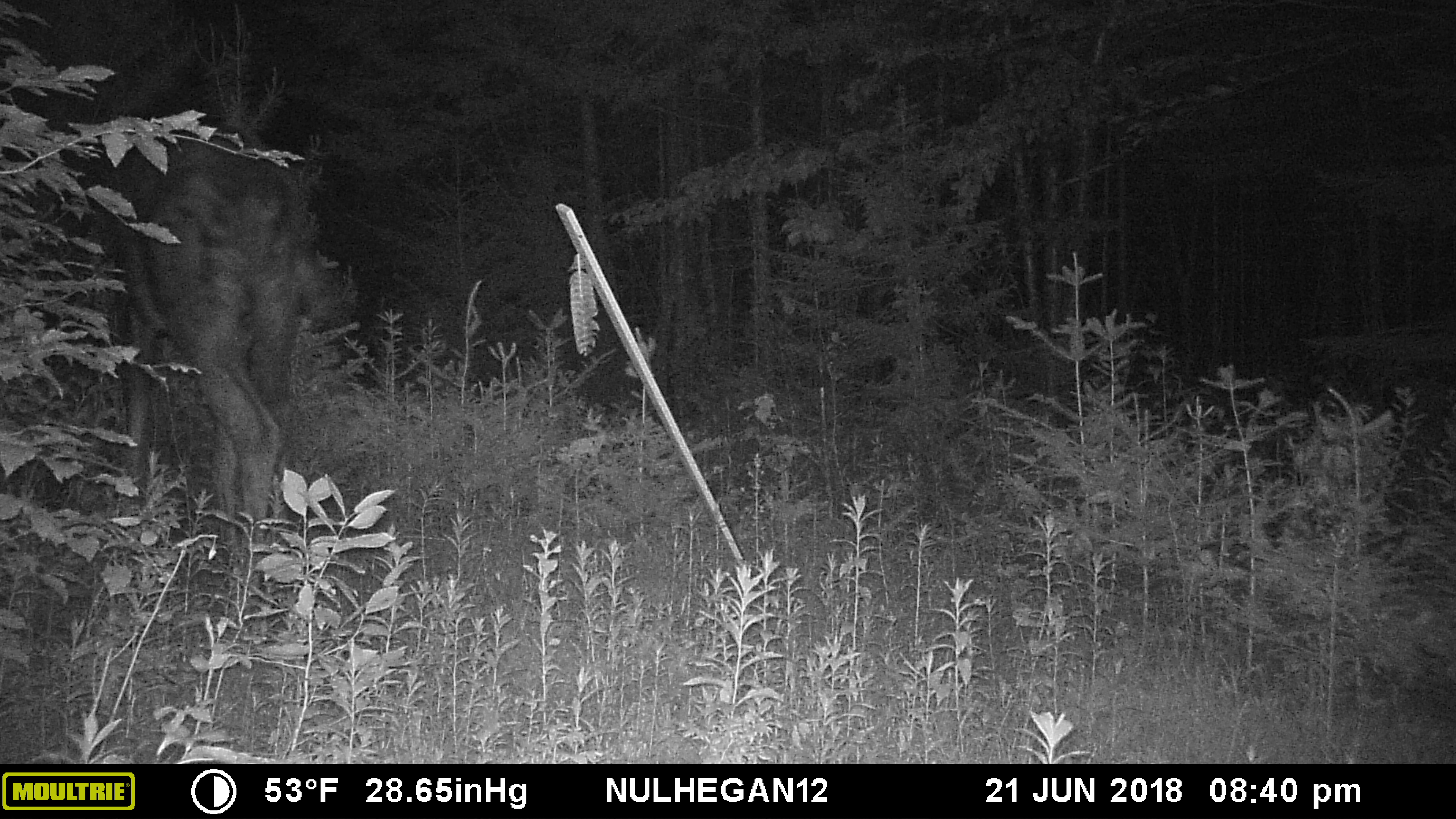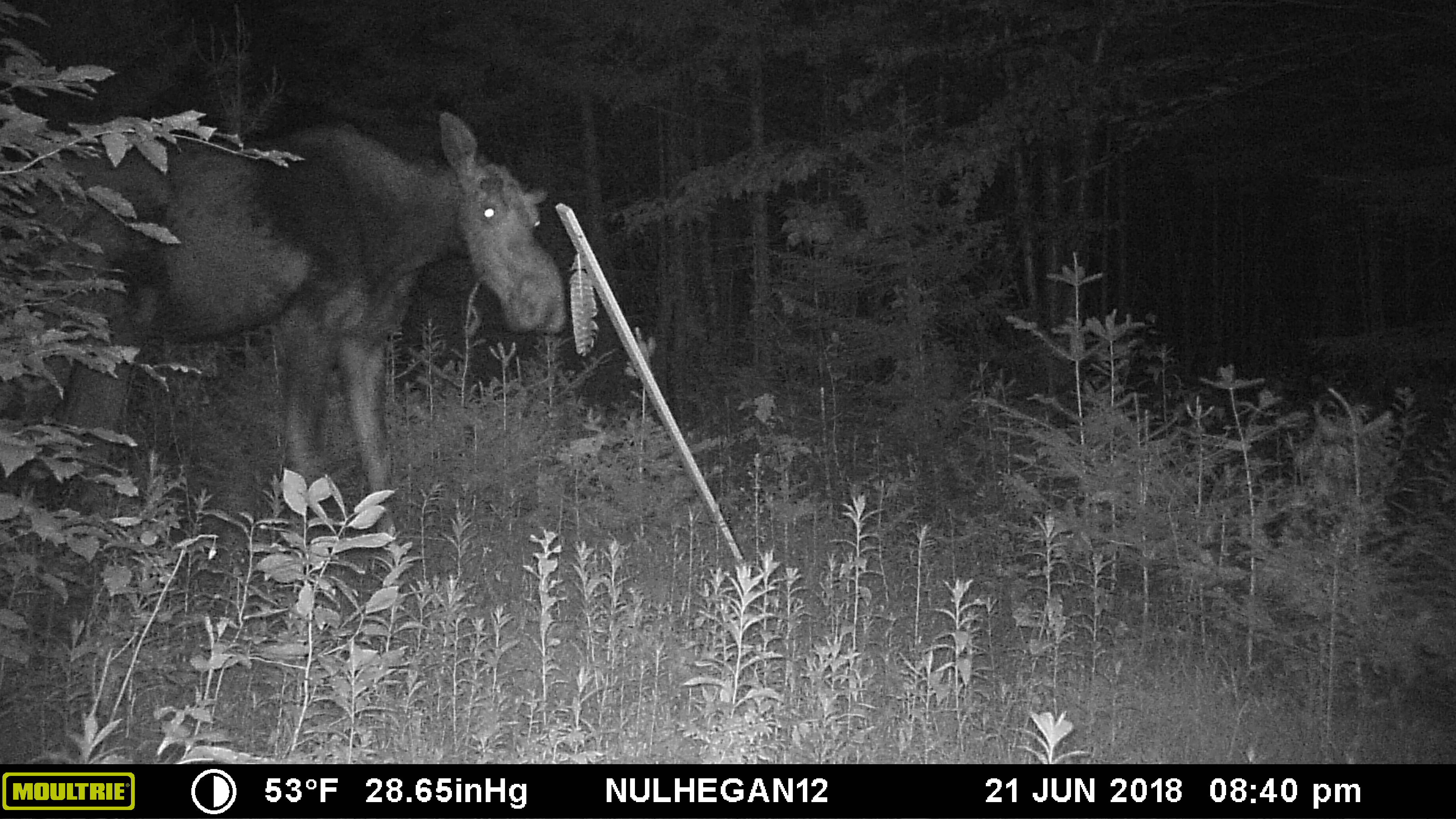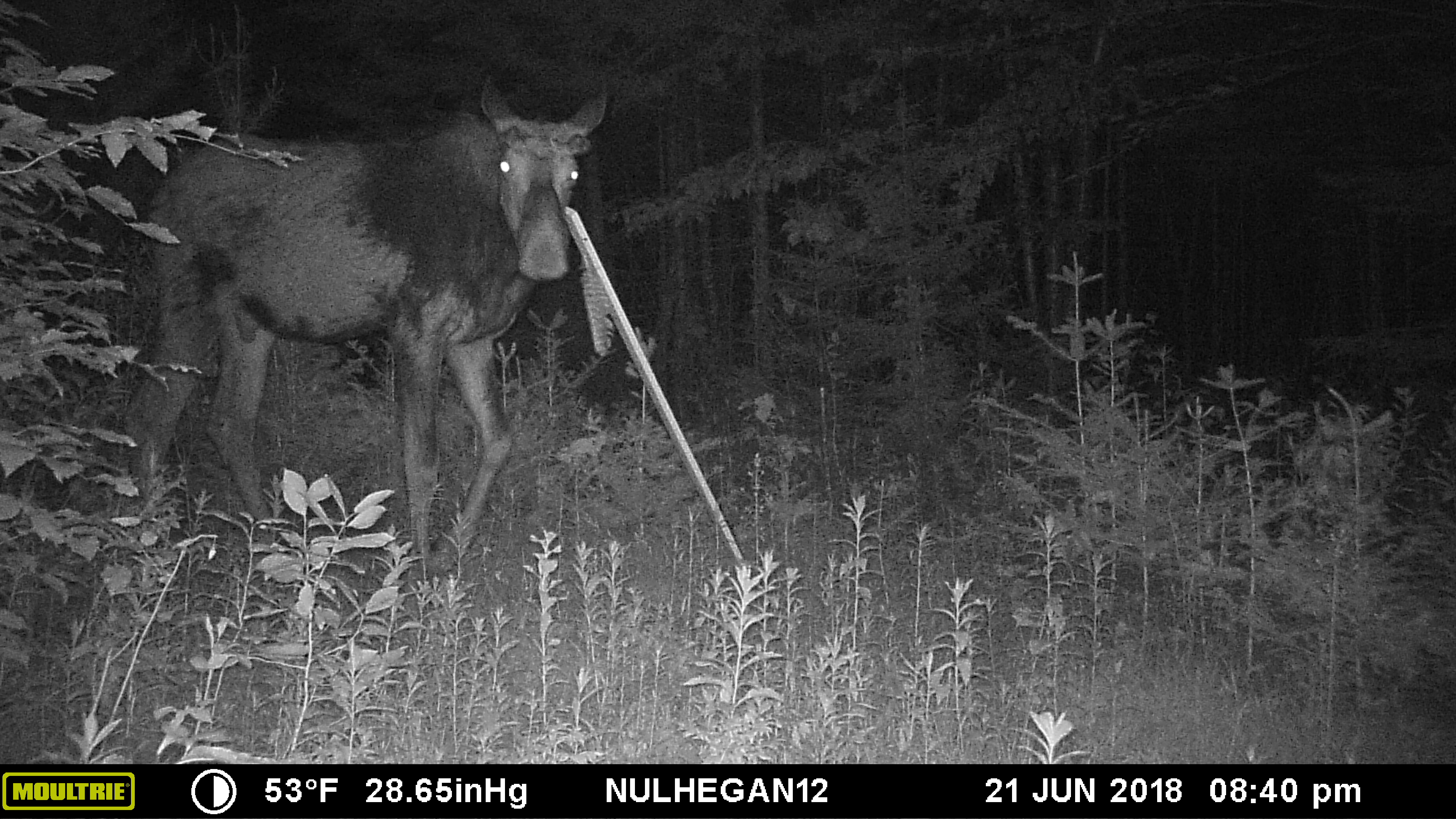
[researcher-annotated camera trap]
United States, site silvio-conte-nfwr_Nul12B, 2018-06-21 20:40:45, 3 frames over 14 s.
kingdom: Animalia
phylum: Chordata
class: Mammalia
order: Artiodactyla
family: Cervidae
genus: Alces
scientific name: Alces alces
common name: moose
Moose (Alces alces).